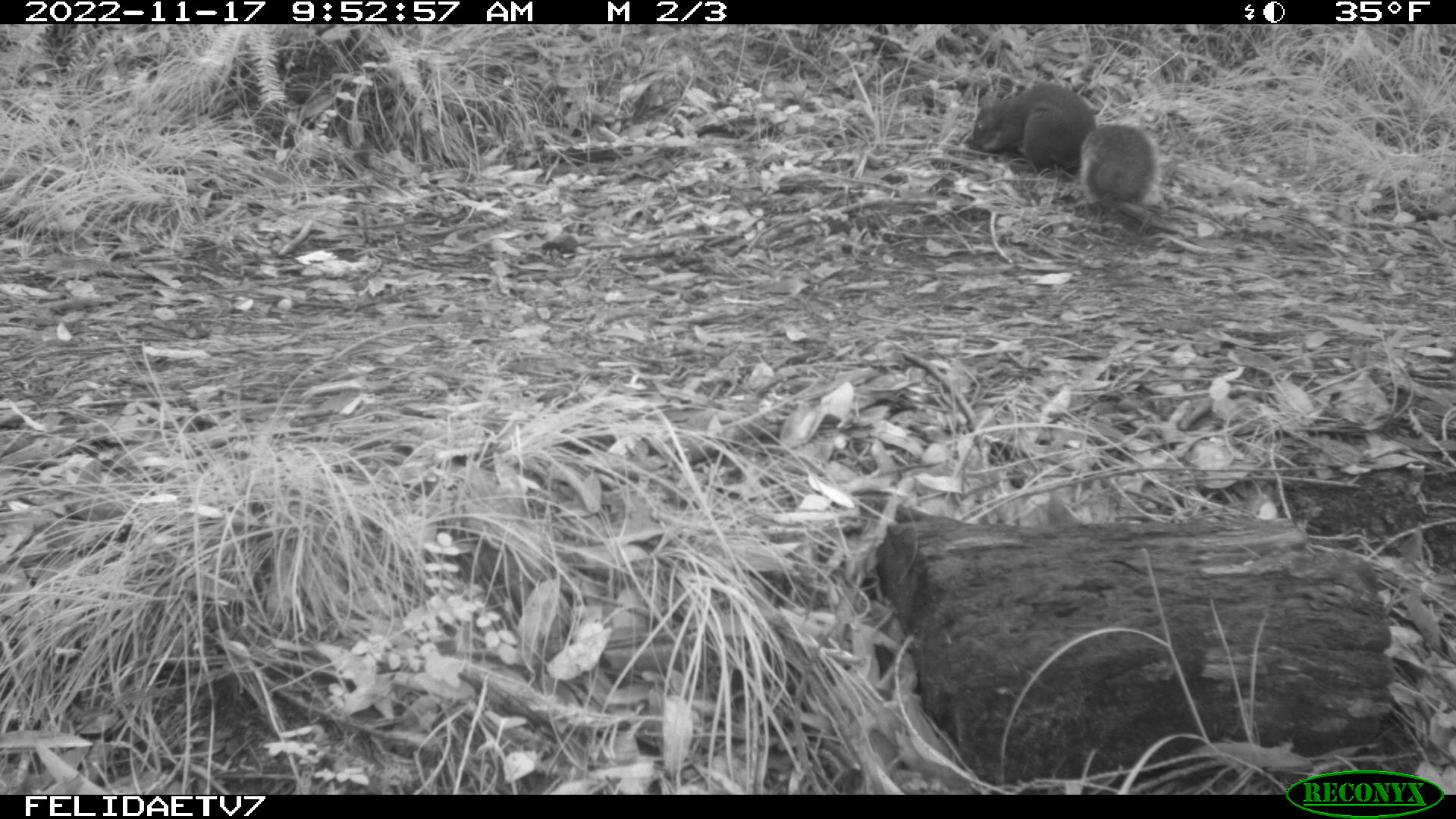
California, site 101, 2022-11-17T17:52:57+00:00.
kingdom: Animalia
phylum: Chordata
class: Mammalia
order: Rodentia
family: Sciuridae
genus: Sciurus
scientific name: Sciurus griseus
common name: western gray squirrel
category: western grey squirrel